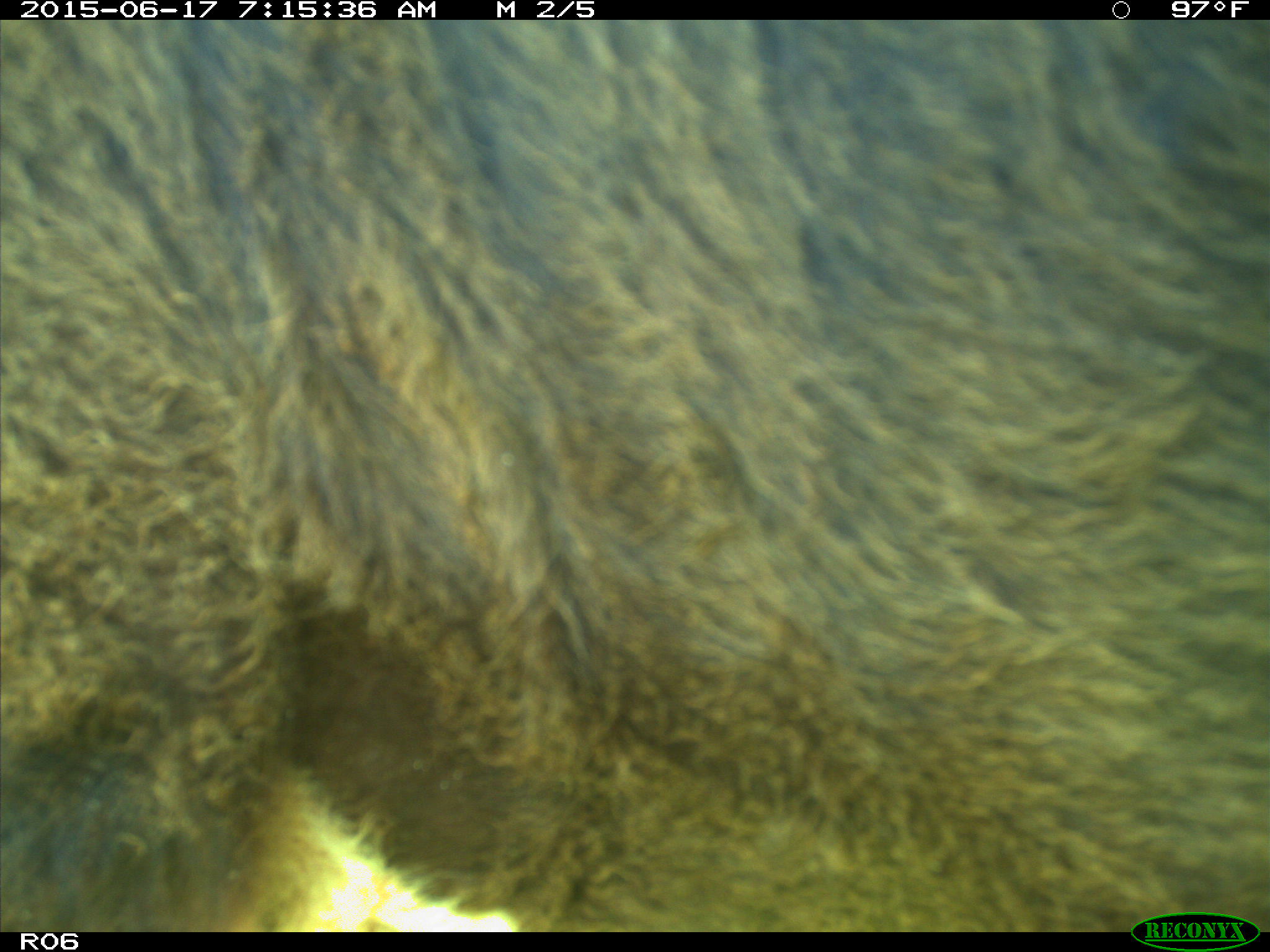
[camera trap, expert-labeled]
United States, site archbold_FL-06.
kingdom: Animalia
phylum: Chordata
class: Mammalia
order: Artiodactyla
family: Bovidae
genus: Bos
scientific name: Bos taurus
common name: domestic cow